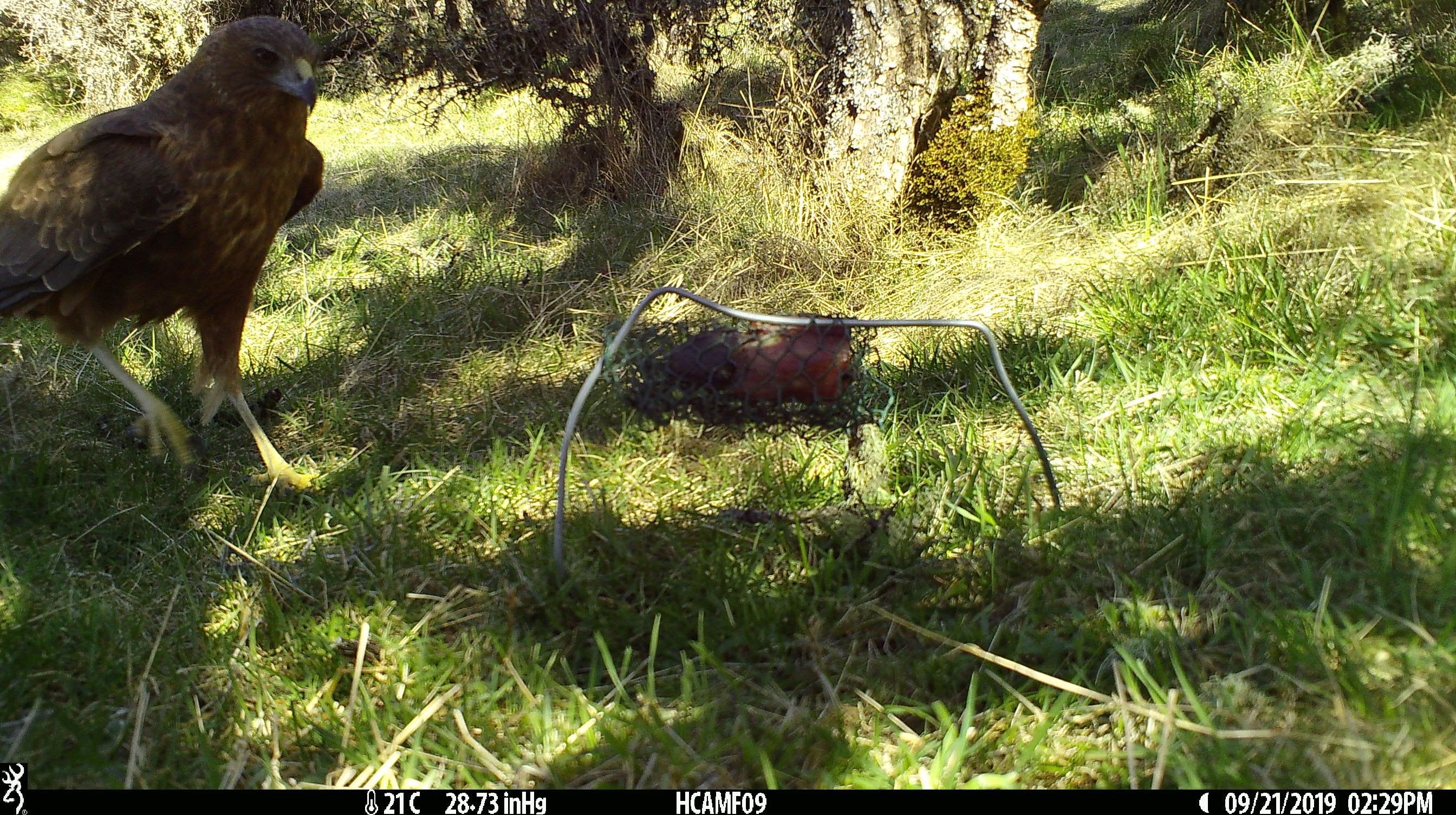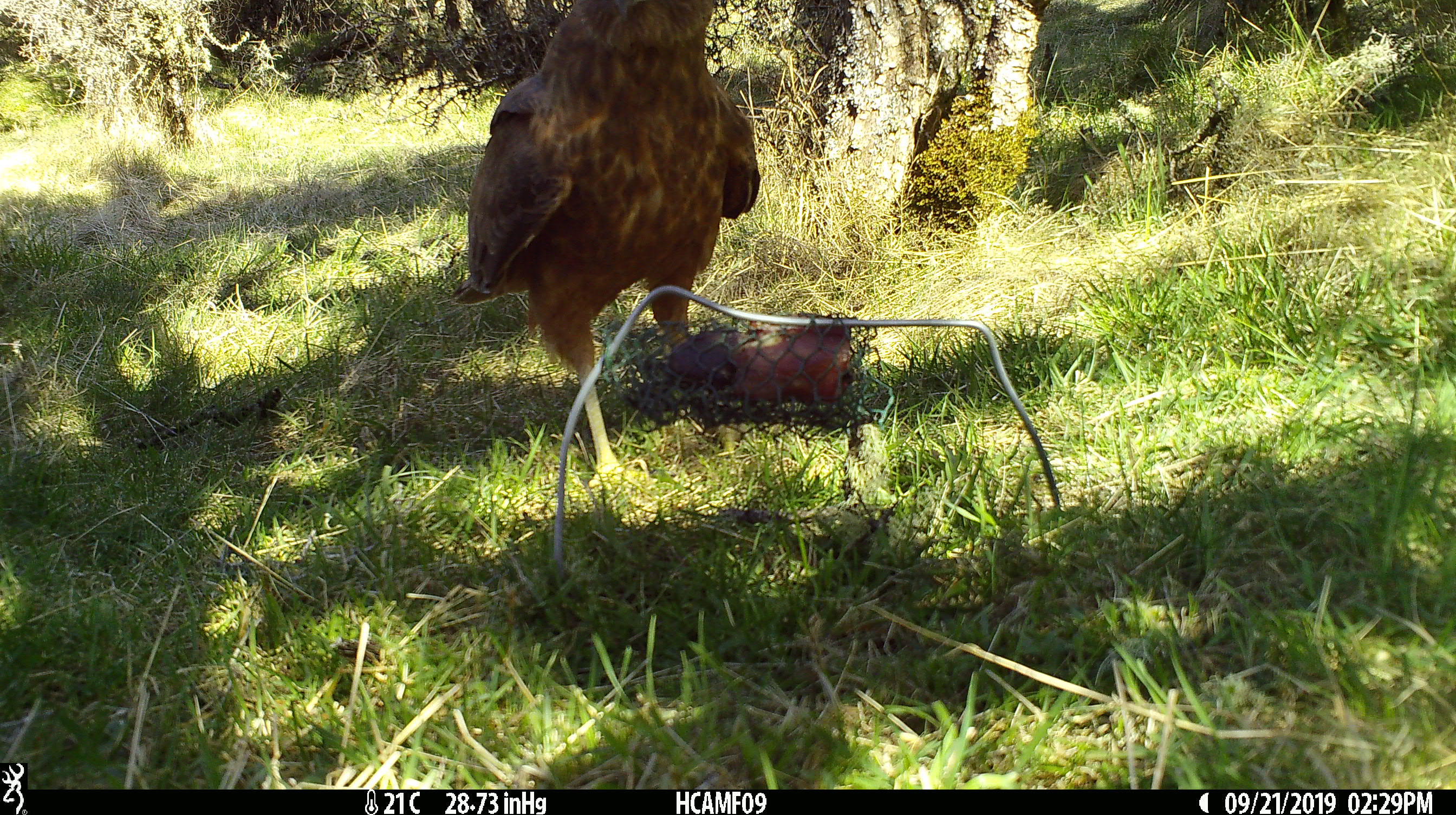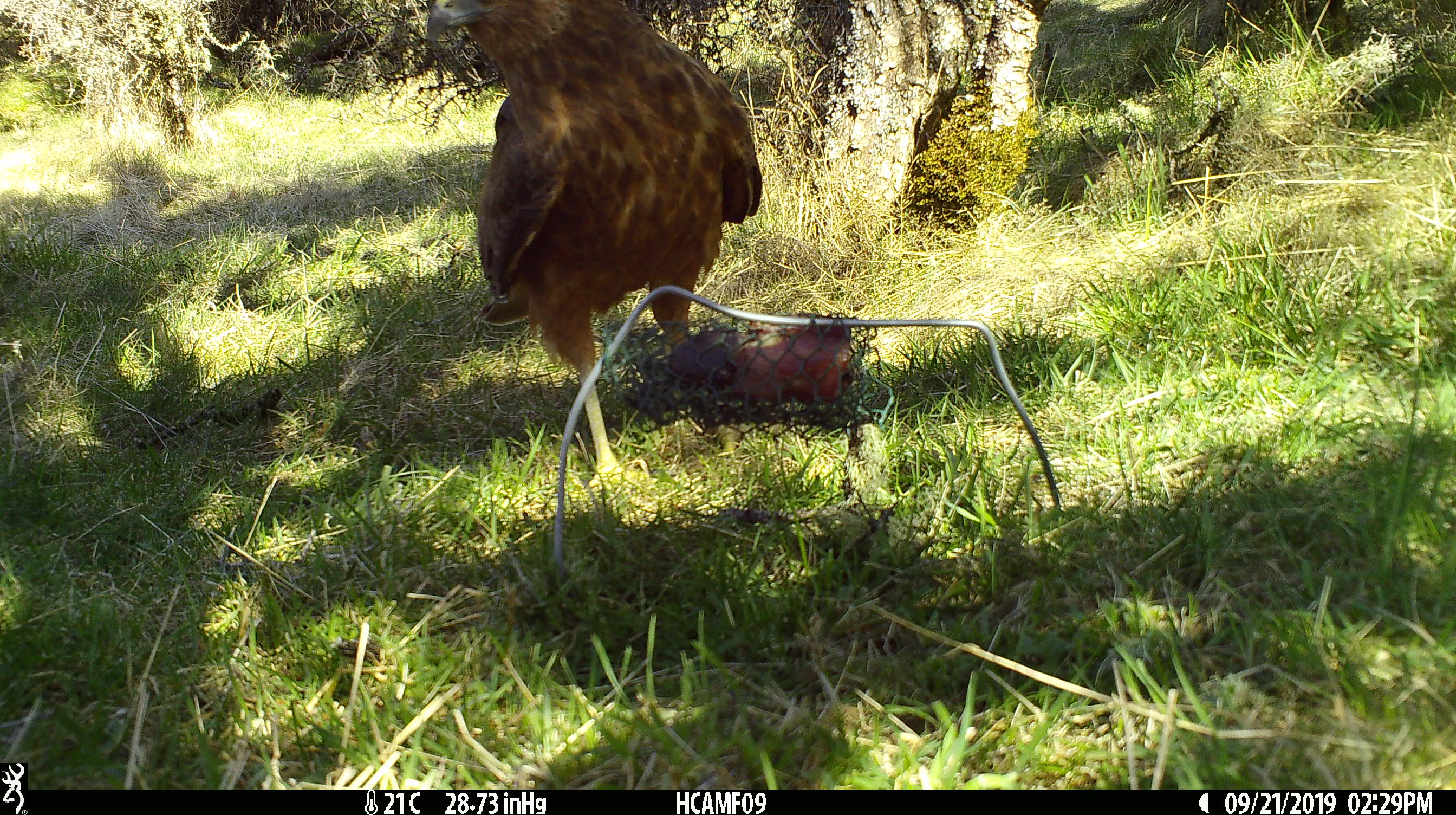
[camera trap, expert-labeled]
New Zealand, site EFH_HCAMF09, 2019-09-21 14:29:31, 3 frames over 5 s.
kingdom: Animalia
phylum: Chordata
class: Aves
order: Accipitriformes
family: Accipitridae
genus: Circus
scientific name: Circus approximans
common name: swamp harrier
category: harrier